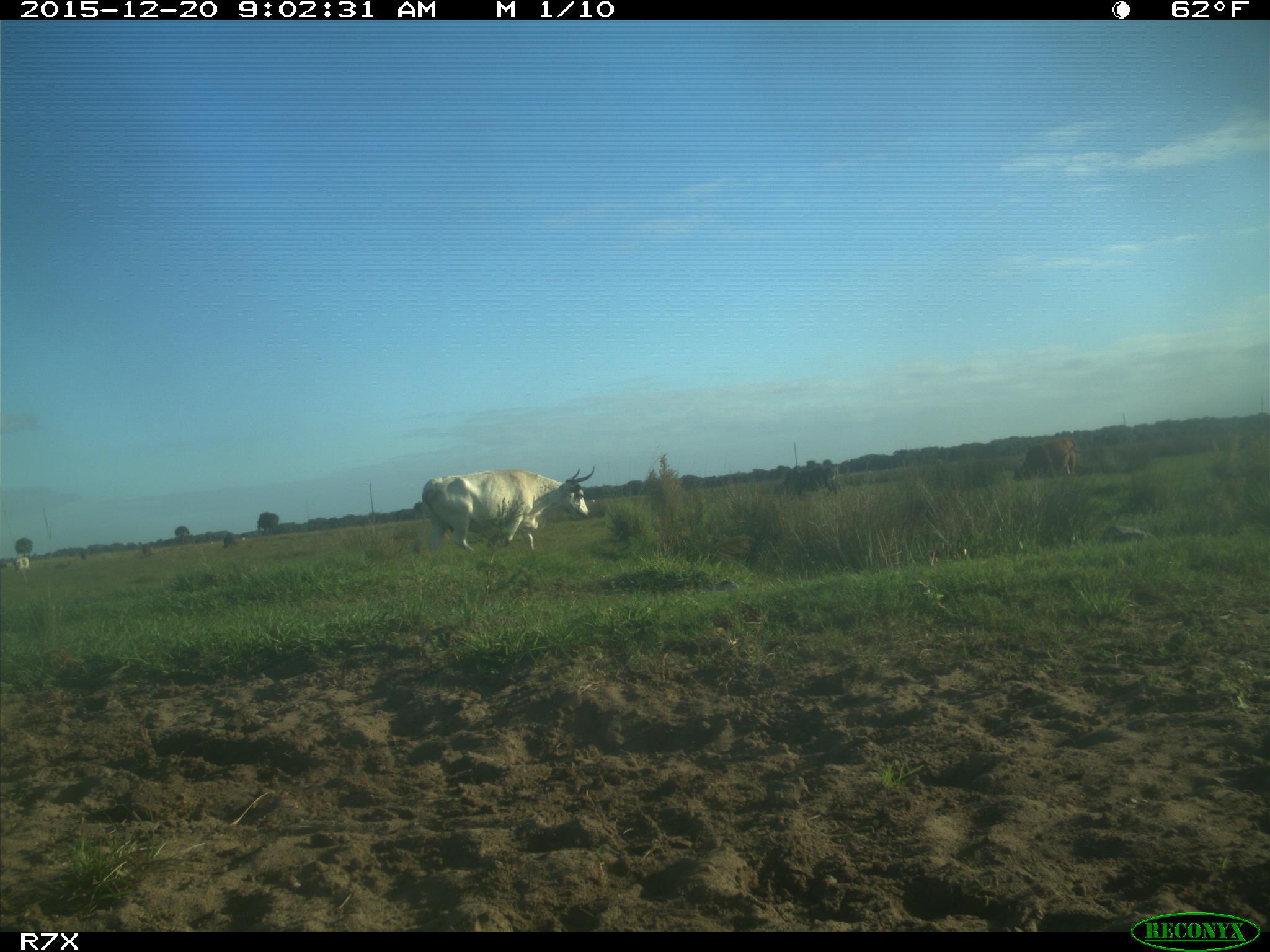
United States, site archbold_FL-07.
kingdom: Animalia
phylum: Chordata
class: Mammalia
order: Artiodactyla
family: Bovidae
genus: Bos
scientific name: Bos taurus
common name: domestic cow